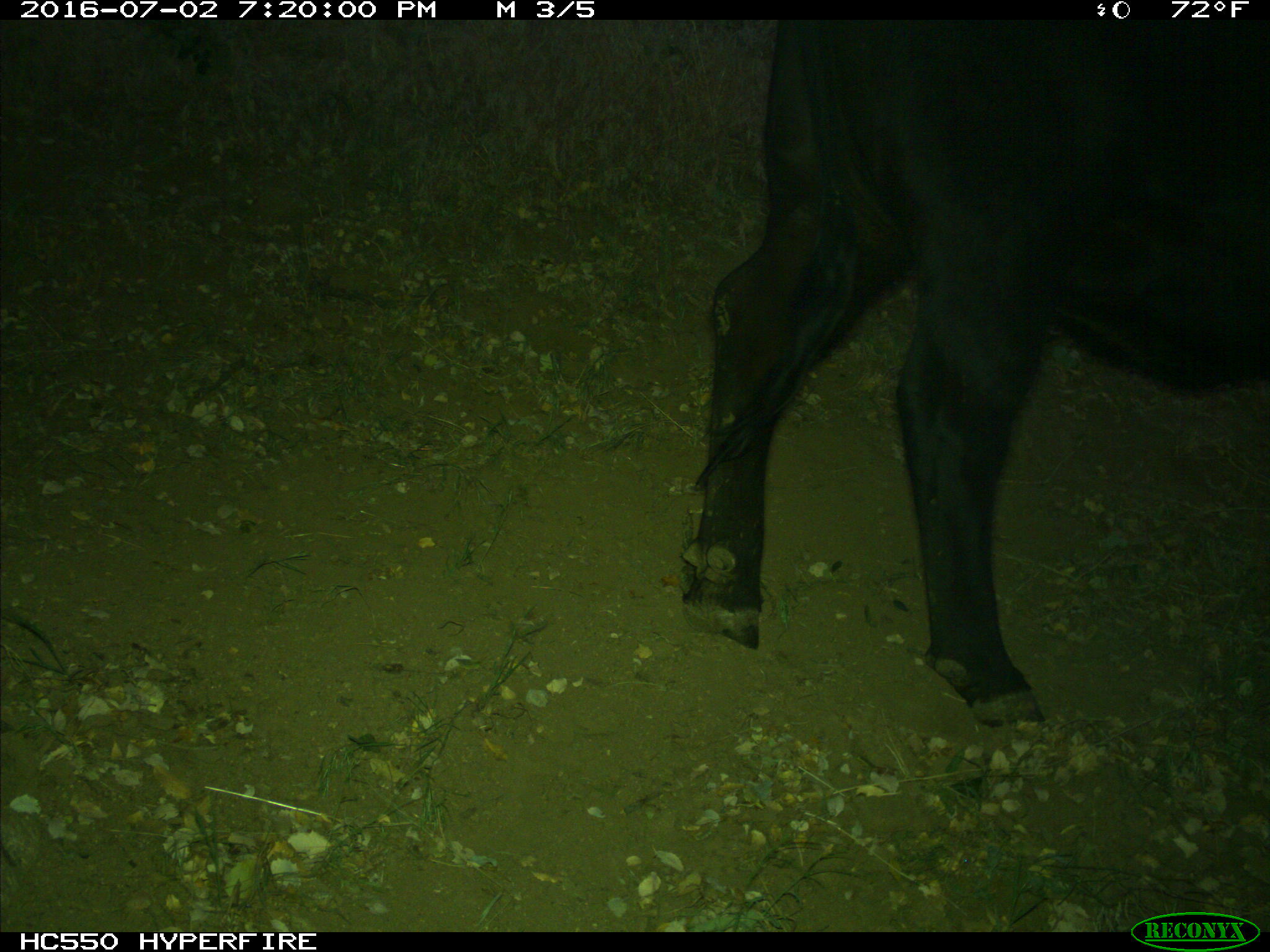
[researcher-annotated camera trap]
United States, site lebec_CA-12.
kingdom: Animalia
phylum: Chordata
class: Mammalia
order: Artiodactyla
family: Bovidae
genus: Bos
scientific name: Bos taurus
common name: domestic cow